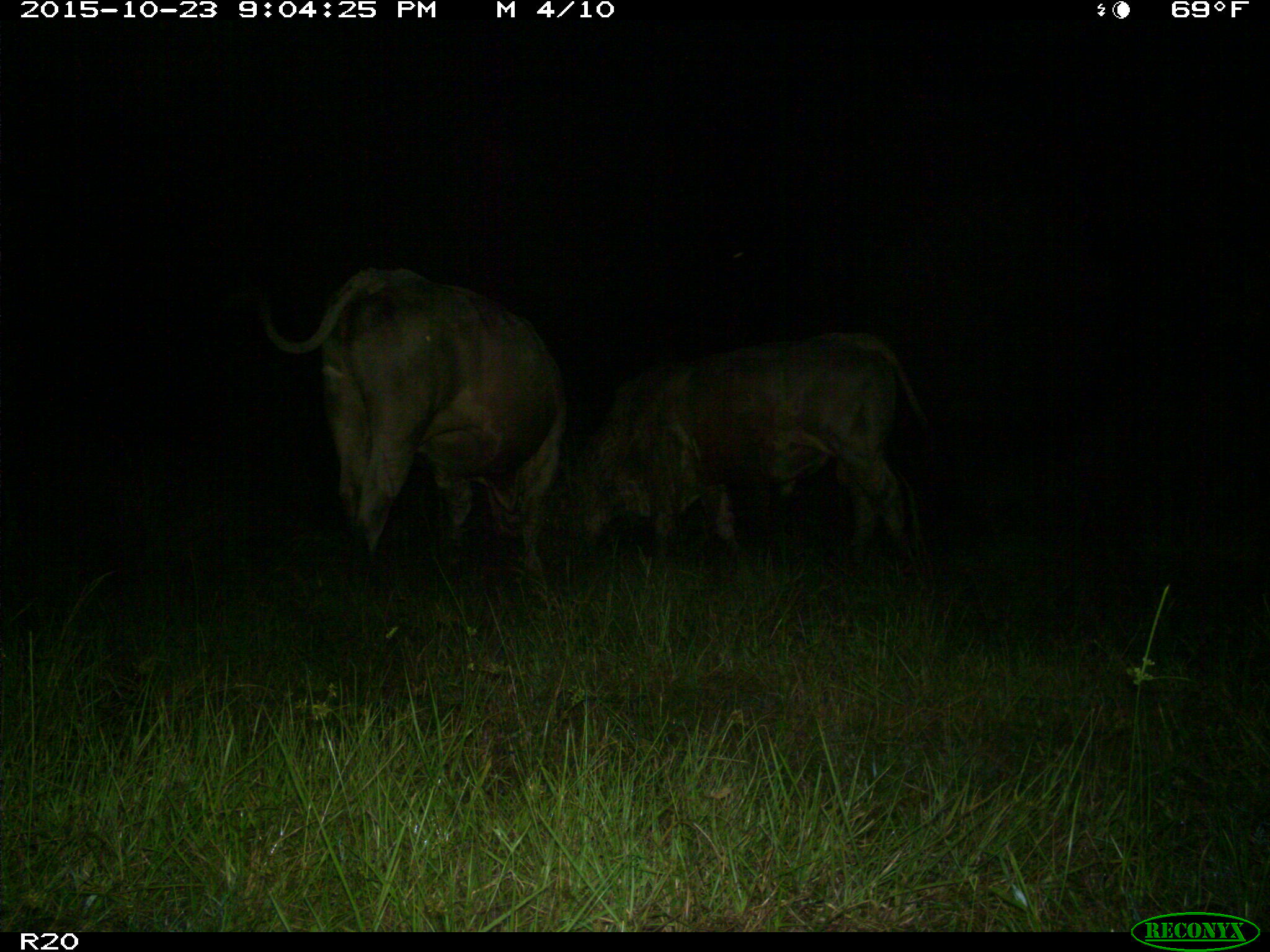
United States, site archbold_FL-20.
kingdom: Animalia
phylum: Chordata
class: Mammalia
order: Artiodactyla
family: Bovidae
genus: Bos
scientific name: Bos taurus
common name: domestic cow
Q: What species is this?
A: Bos taurus (domestic cow).